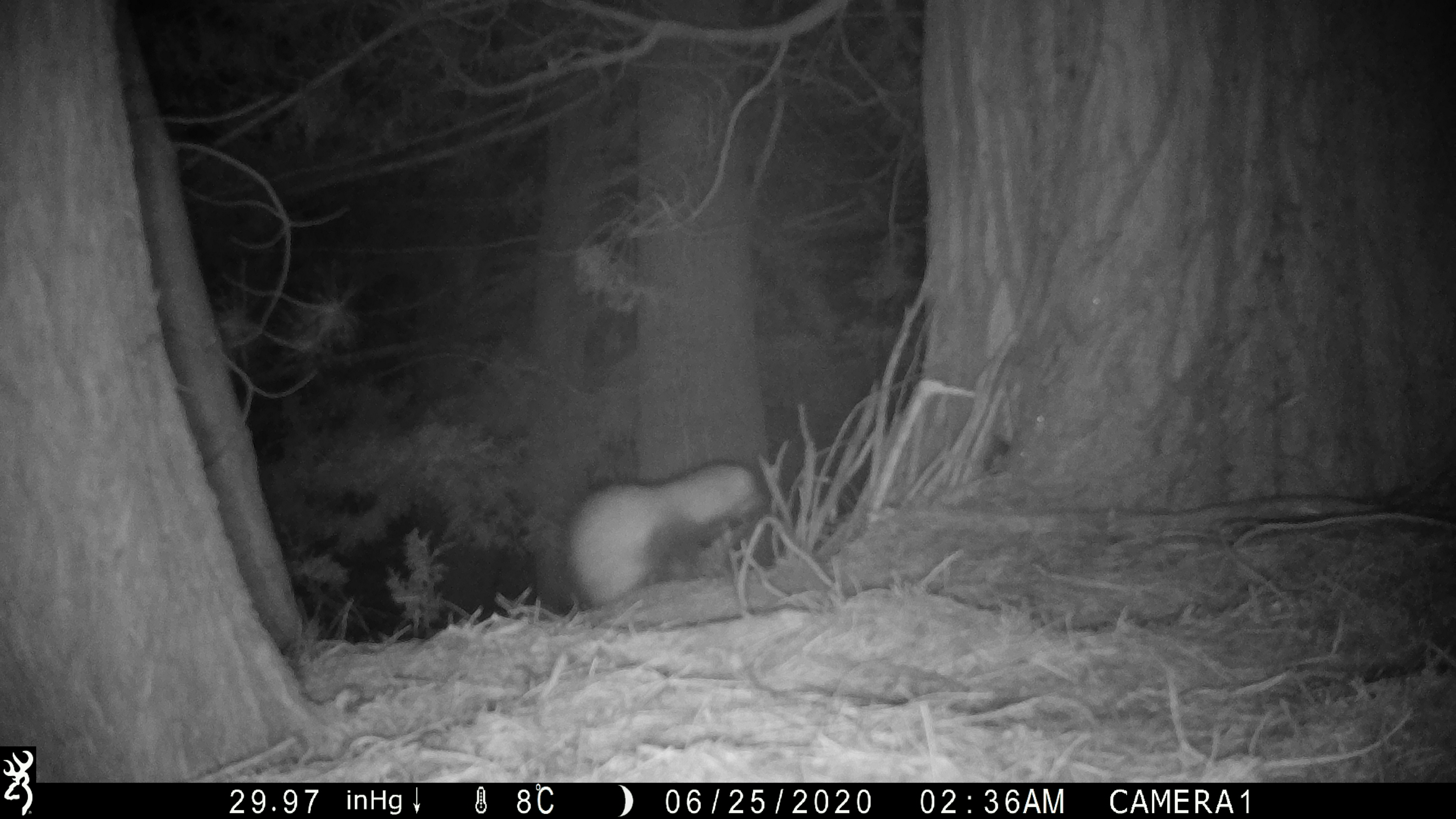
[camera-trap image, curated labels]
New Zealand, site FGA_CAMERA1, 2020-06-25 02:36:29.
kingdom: Animalia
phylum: Chordata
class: Mammalia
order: Carnivora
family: Mustelidae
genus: Mustela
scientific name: Mustela furo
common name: ferret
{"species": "ferret (Mustela furo)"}